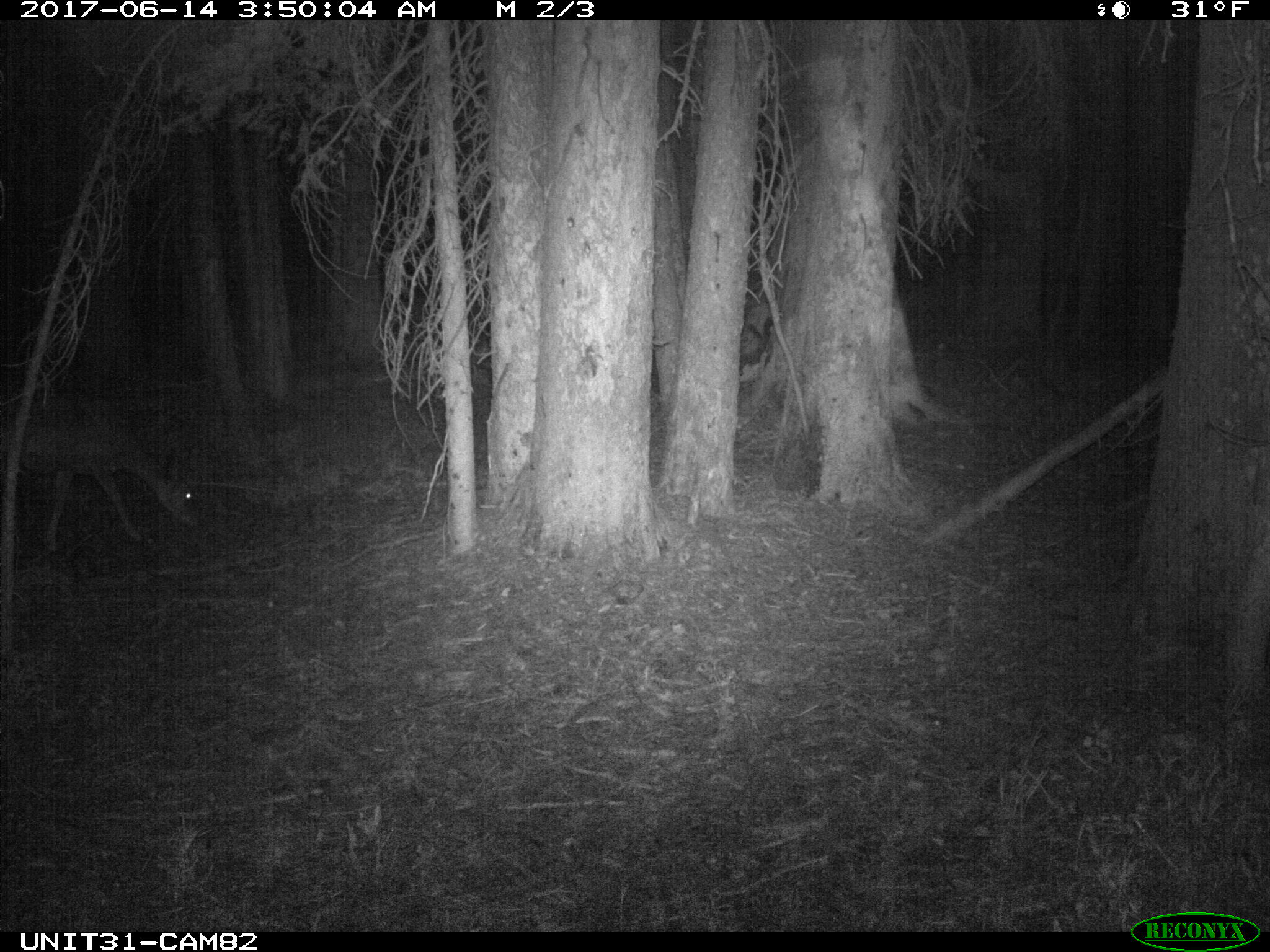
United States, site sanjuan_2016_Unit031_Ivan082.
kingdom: Animalia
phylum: Chordata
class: Mammalia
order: Artiodactyla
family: Cervidae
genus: Odocoileus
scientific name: Odocoileus hemionus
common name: mule deer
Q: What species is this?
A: Odocoileus hemionus (mule deer).